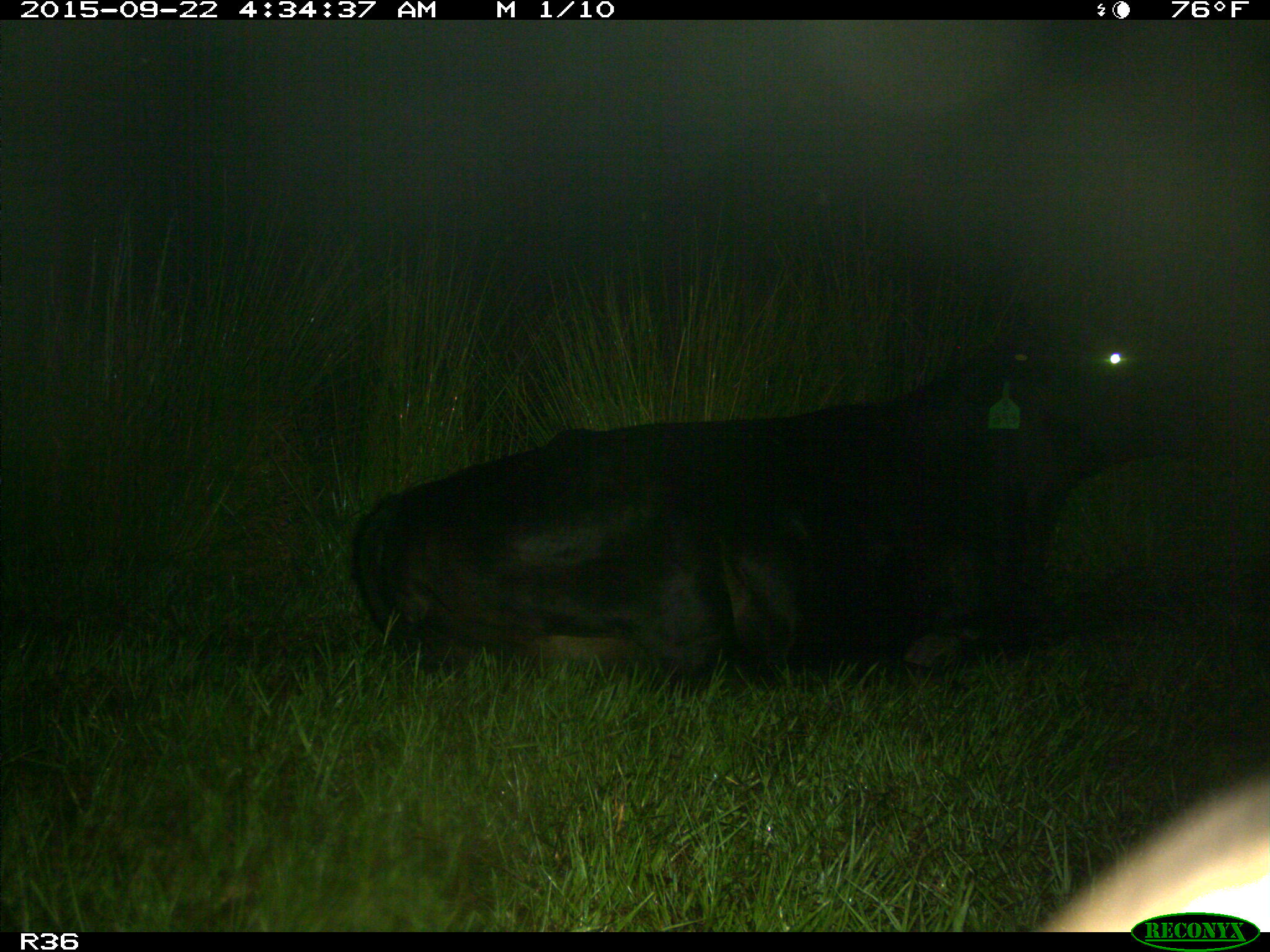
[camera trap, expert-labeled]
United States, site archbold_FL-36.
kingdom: Animalia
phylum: Chordata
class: Mammalia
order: Artiodactyla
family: Bovidae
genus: Bos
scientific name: Bos taurus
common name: domestic cow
Bos taurus (domestic cow).